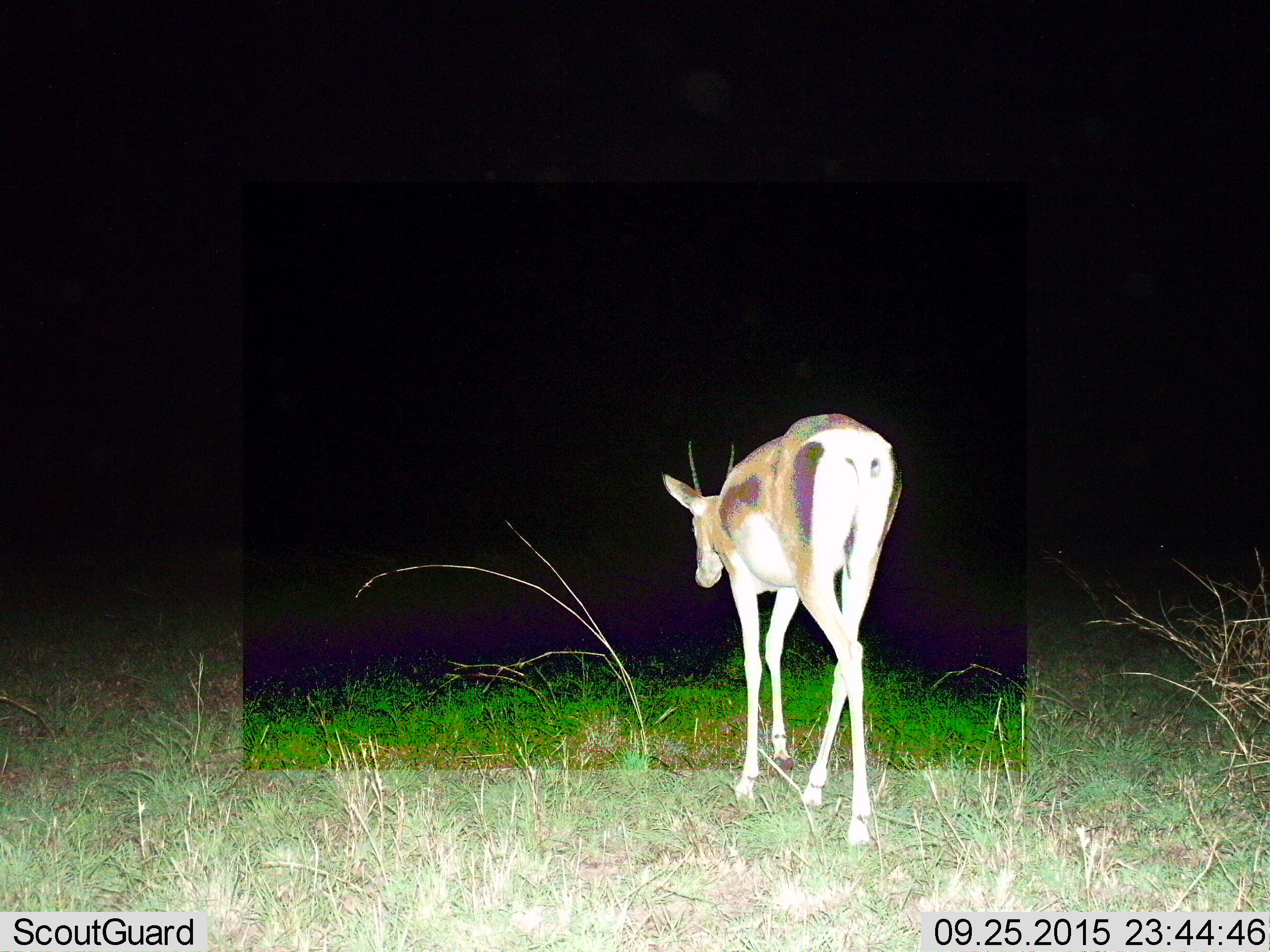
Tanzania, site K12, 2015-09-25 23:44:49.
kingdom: Animalia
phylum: Chordata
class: Mammalia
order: Artiodactyla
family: Bovidae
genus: Eudorcas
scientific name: Eudorcas thomsonii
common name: thomson's gazelle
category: gazellethomsons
Gazellethomsons (thomson's gazelle) (Eudorcas thomsonii), count 1. Behavior (volunteer vote fractions): standing 40%, resting 0%, moving 60%, interacting 0%. Young present (vote fraction): 0%. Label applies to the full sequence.